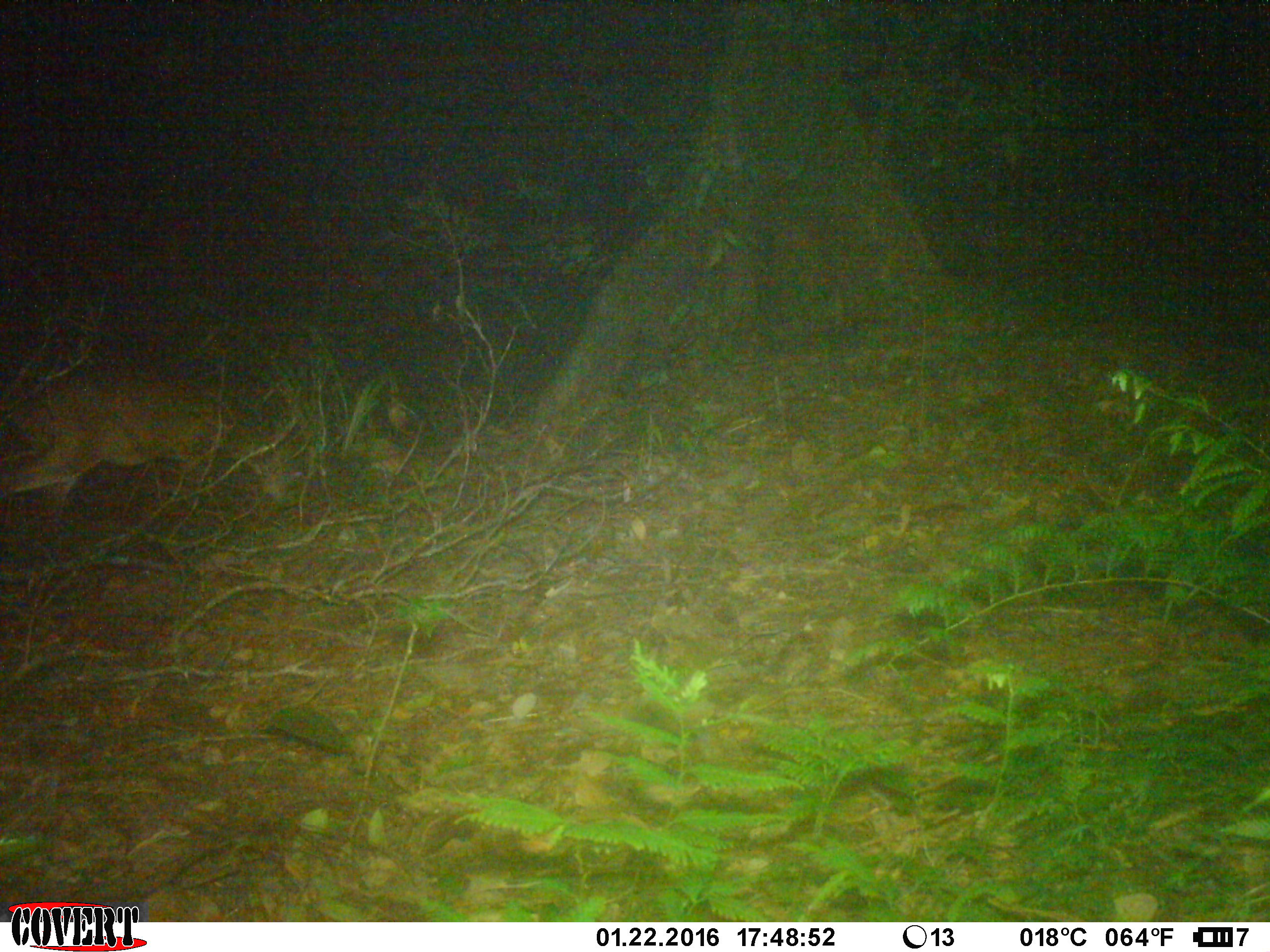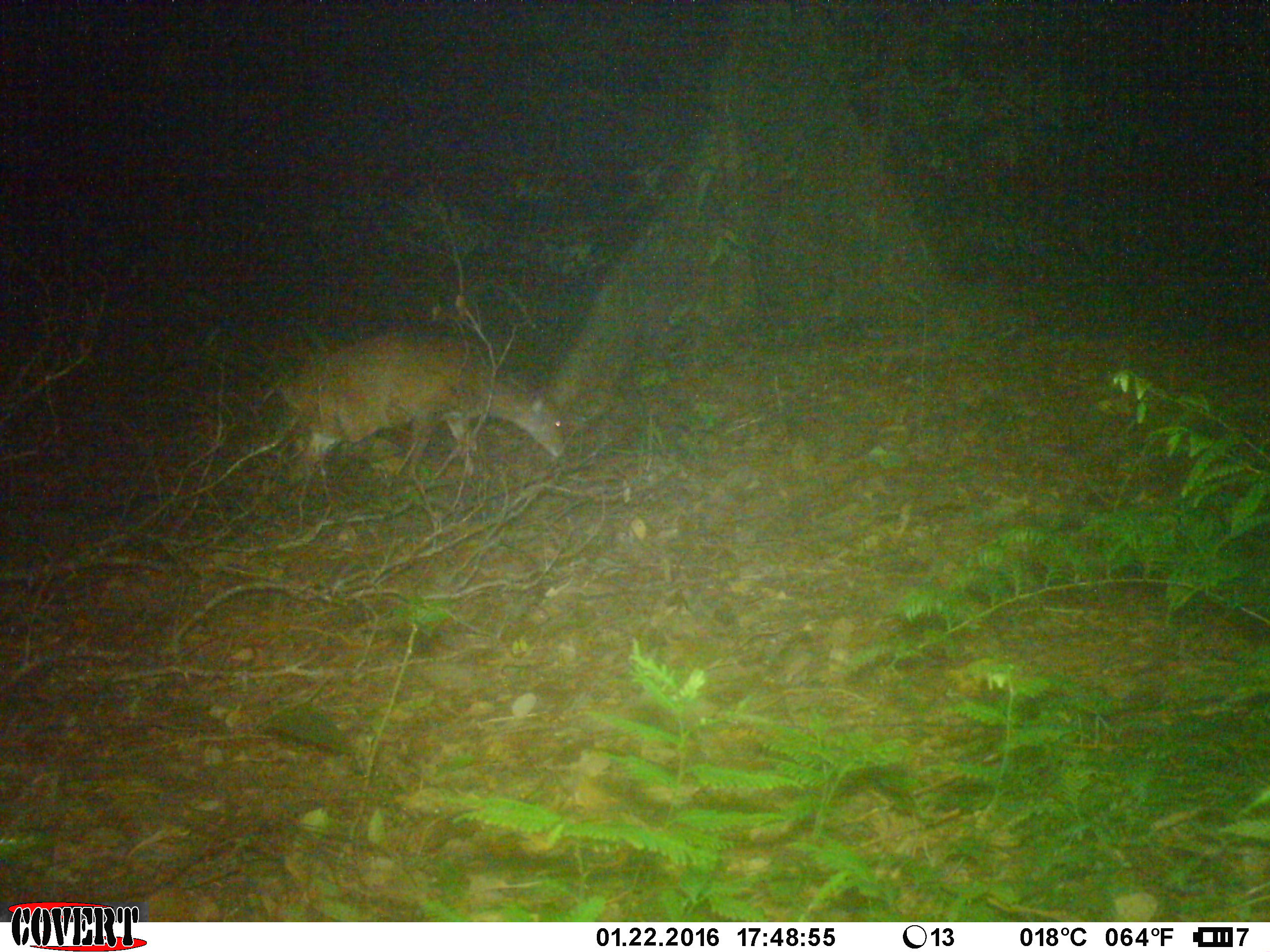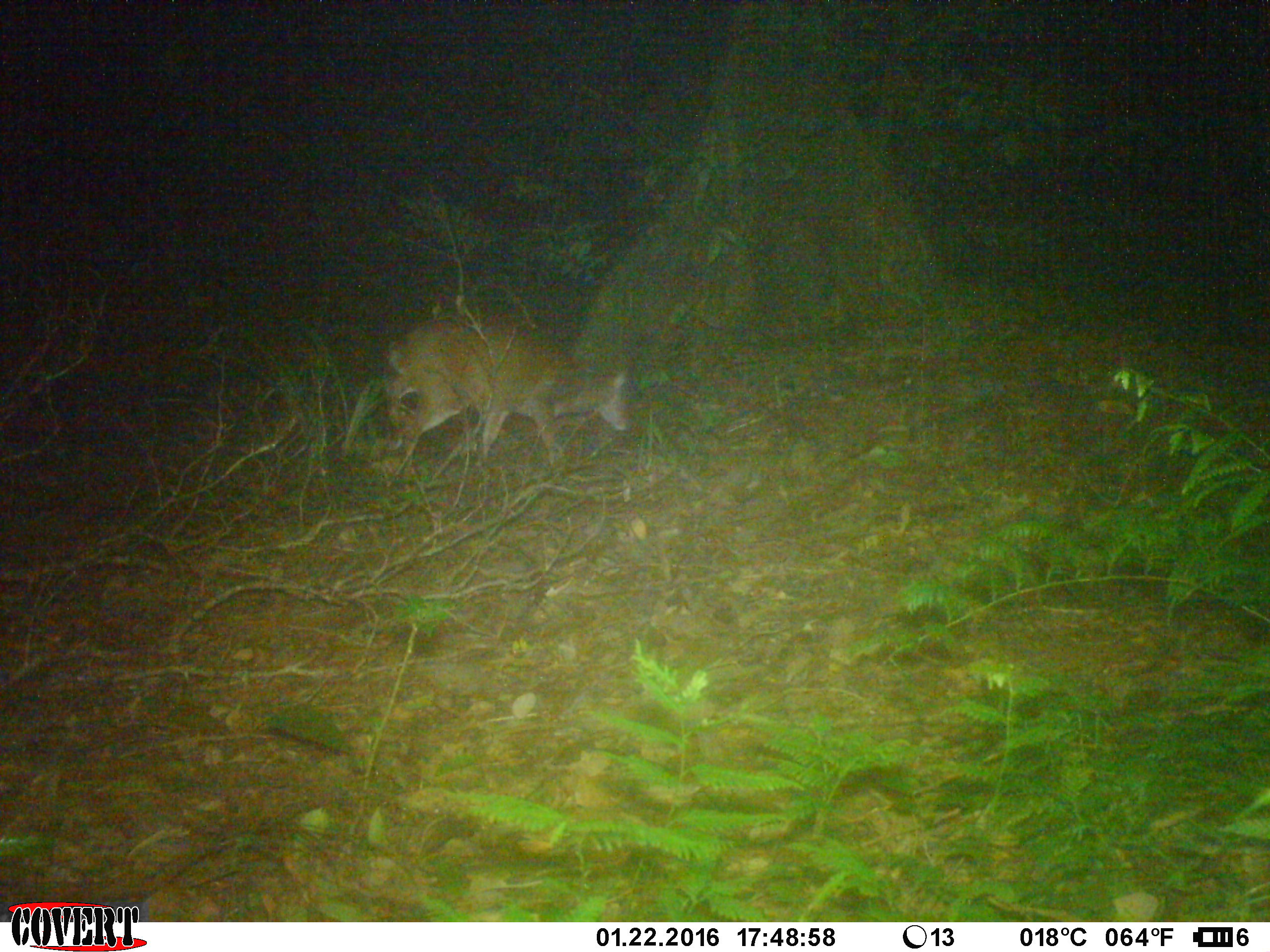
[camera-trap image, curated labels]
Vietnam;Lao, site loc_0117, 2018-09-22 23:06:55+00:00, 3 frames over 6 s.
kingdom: Animalia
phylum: Chordata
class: Mammalia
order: Artiodactyla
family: Cervidae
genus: Muntiacus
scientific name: Muntiacus vuquangensis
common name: large-antlered muntjac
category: large antlered muntjac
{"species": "large antlered muntjac (large-antlered muntjac) (Muntiacus vuquangensis)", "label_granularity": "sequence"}